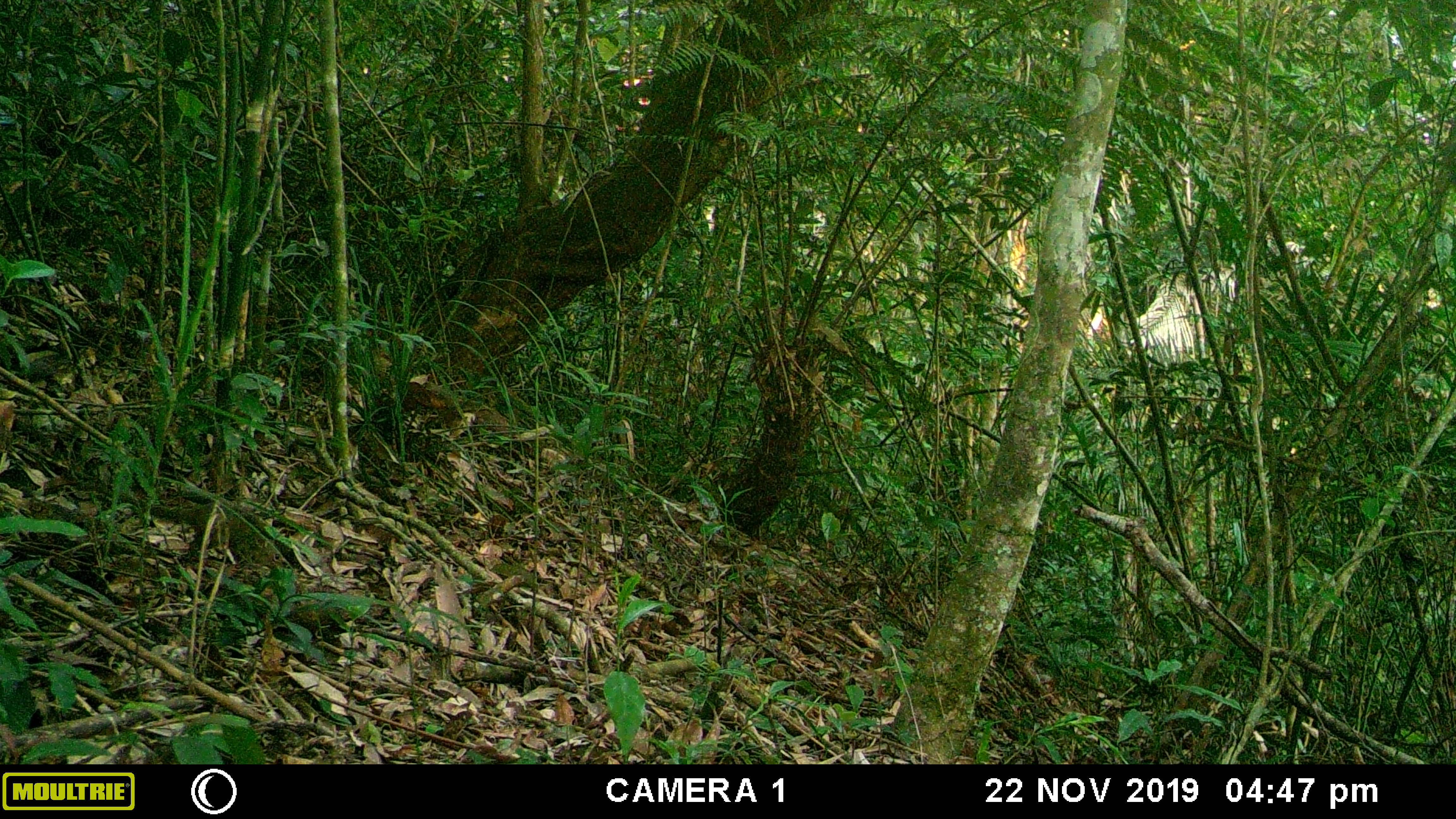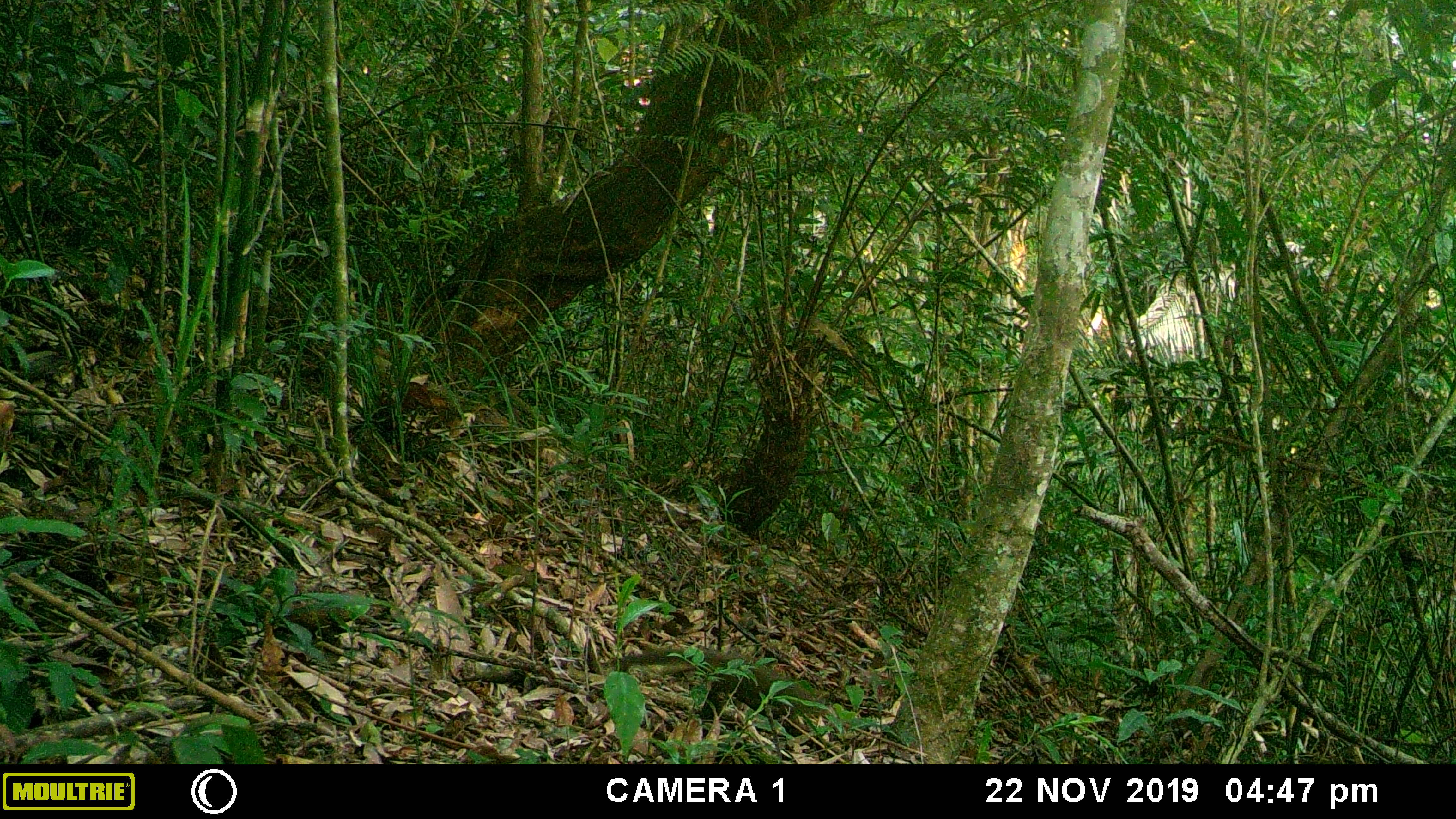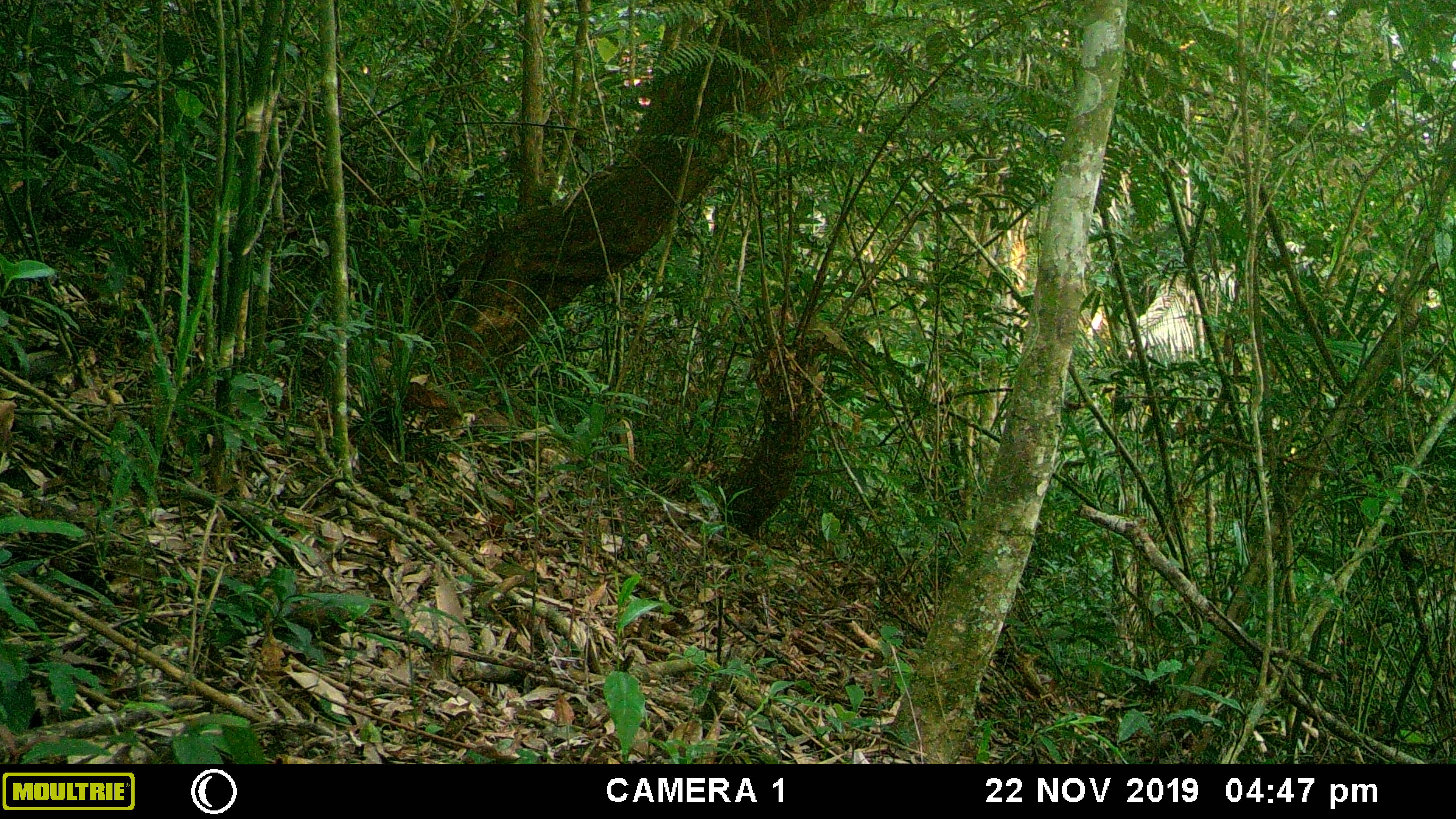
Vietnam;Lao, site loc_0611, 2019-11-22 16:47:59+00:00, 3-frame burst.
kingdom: Animalia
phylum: Chordata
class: Mammalia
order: Scandentia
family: Tupaiidae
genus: Tupaia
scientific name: Tupaia belangeri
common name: northern treeshrew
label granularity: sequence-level